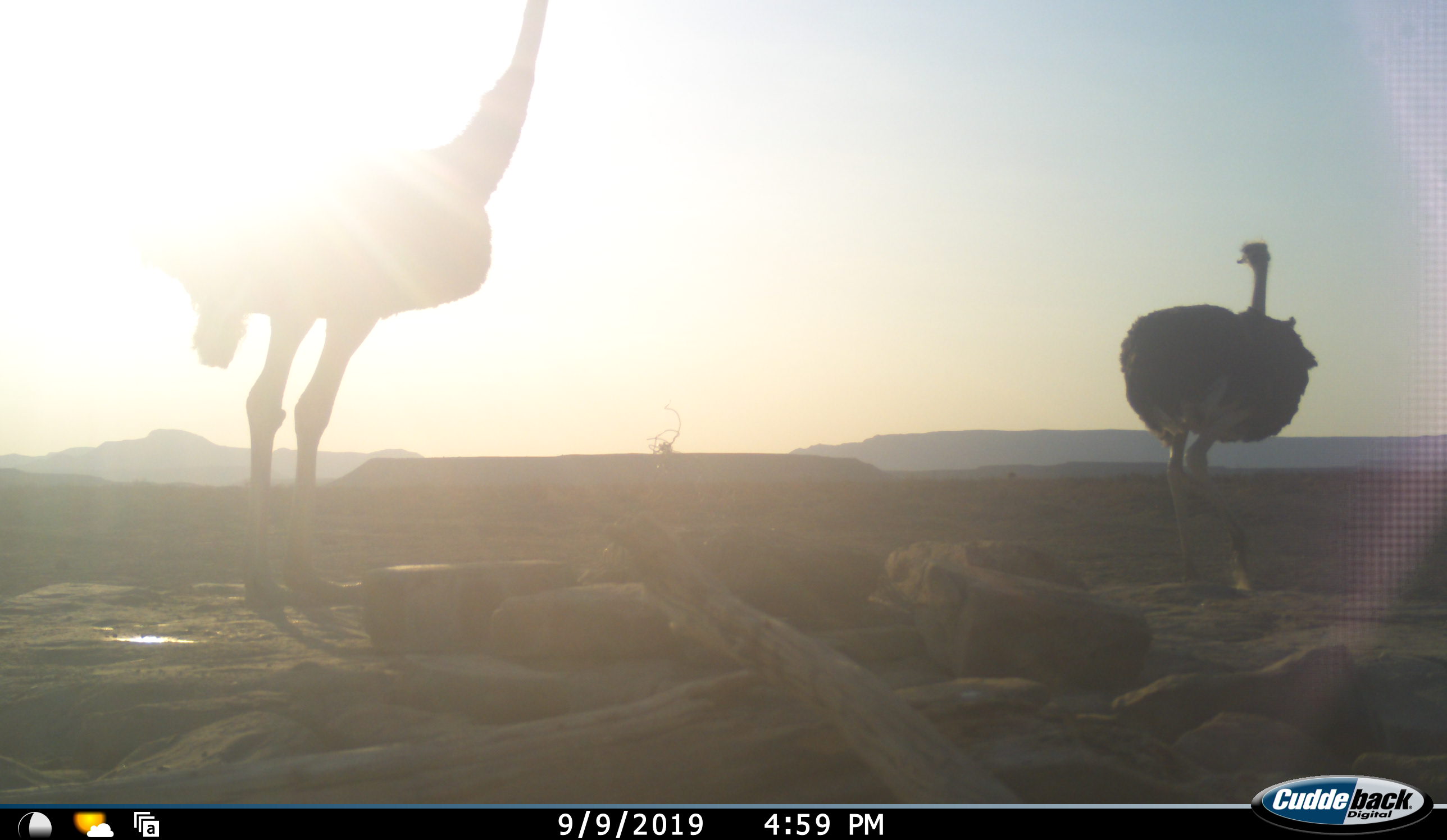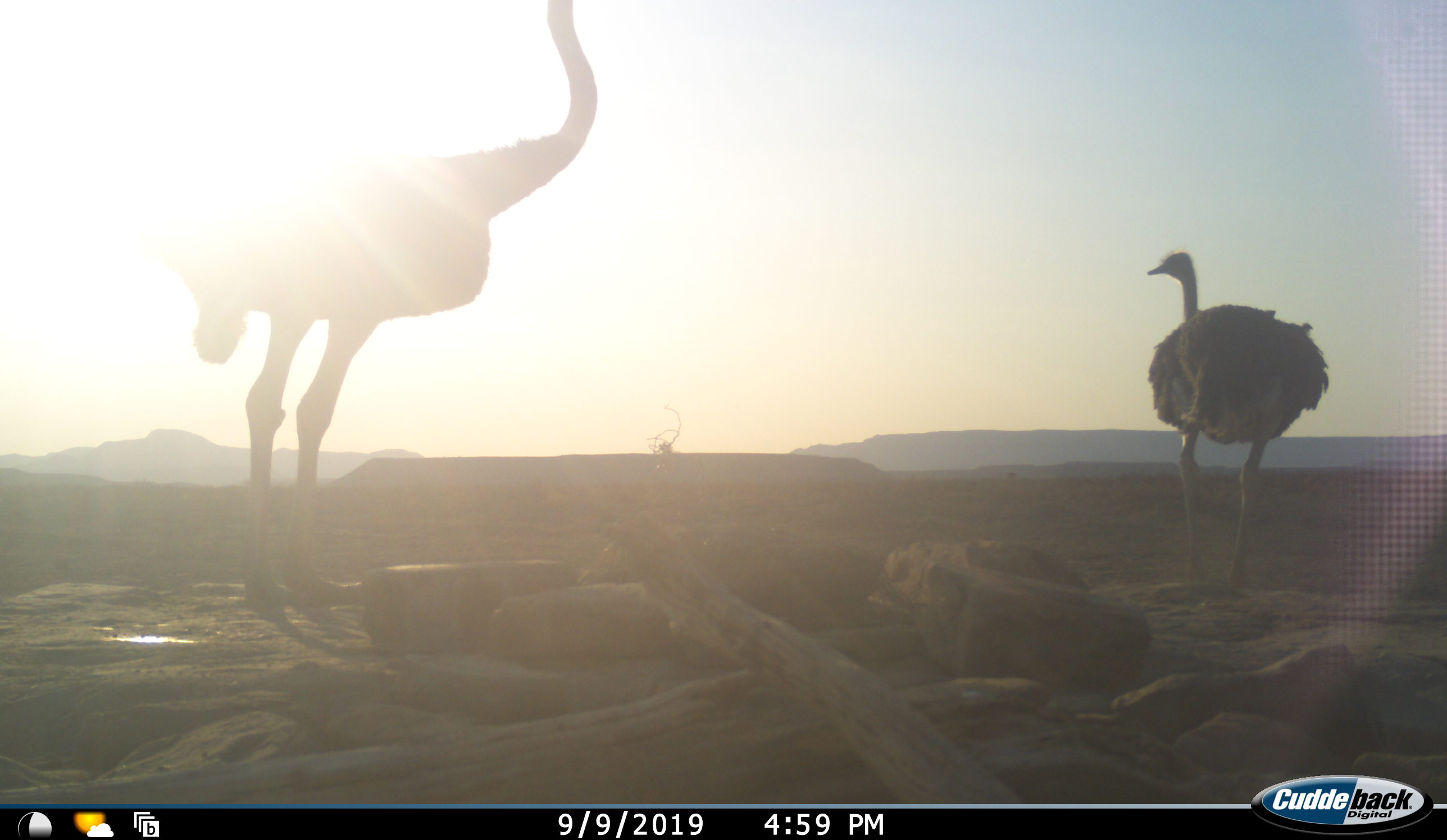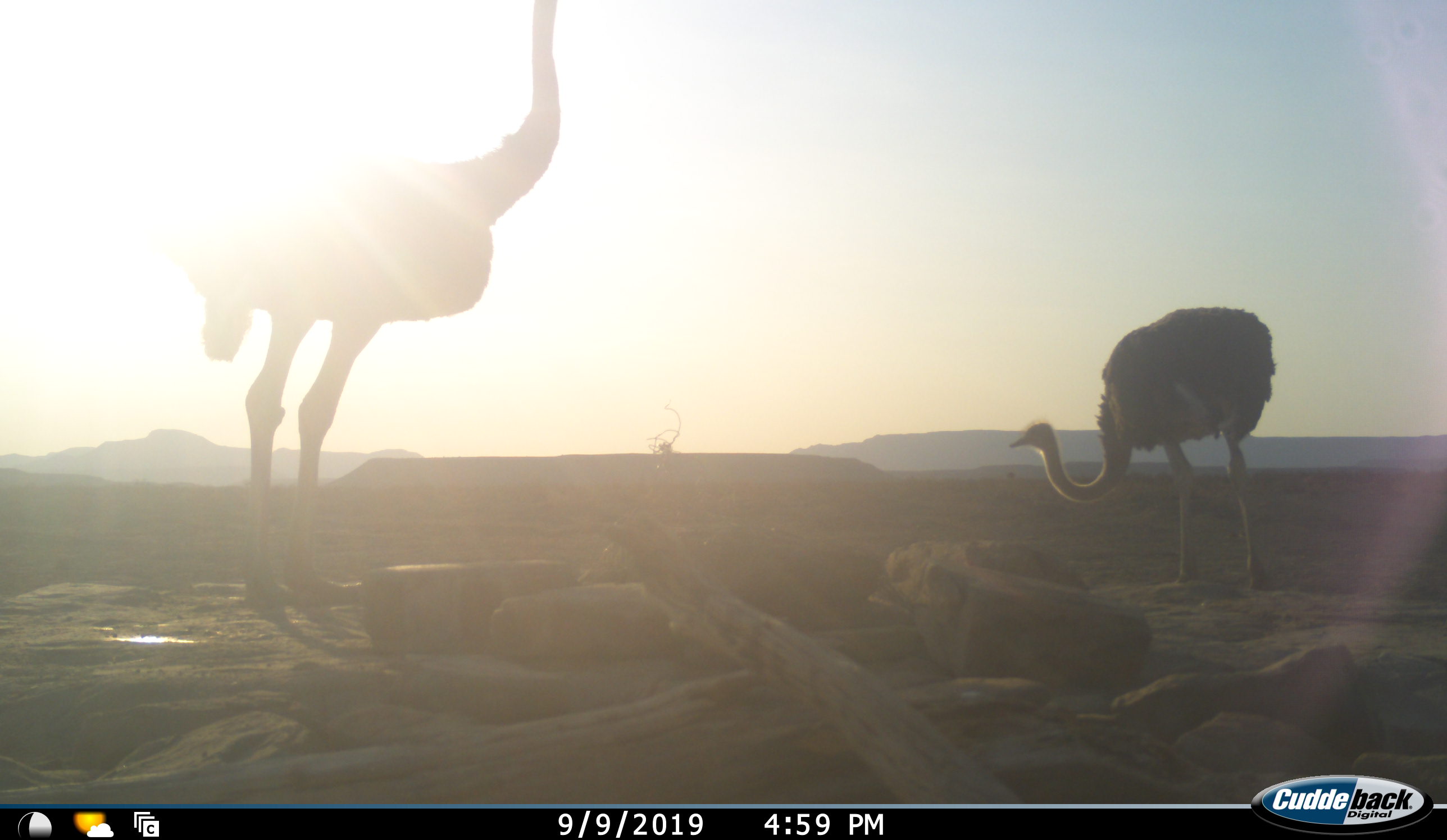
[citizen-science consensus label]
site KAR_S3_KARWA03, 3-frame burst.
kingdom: Animalia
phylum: Chordata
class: Aves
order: Struthioniformes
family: Struthionidae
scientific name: Struthionidae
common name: ostrich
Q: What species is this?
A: Ostrich (Struthionidae).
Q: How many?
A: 2.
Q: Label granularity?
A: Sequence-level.